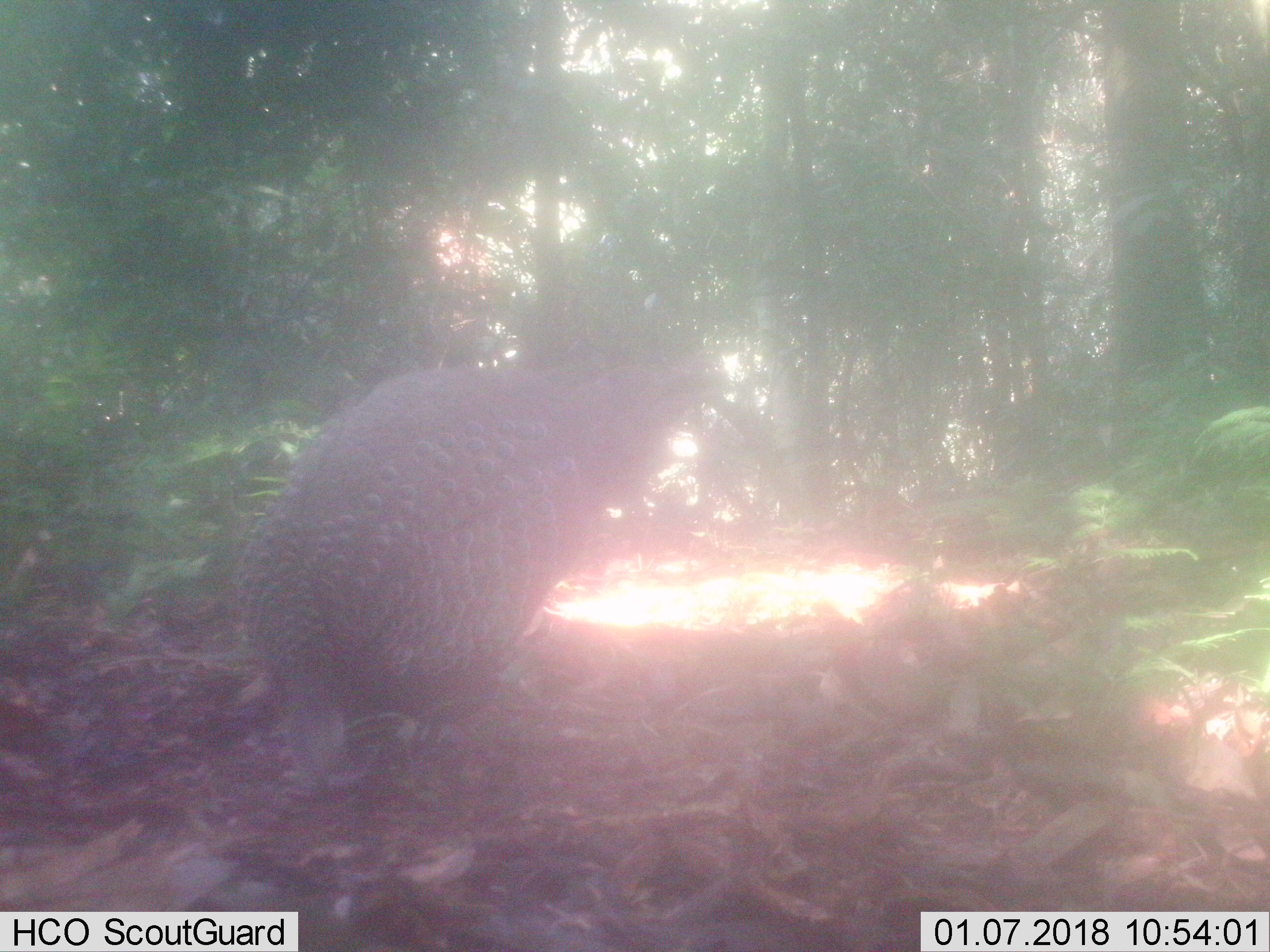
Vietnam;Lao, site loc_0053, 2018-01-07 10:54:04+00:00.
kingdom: Animalia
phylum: Chordata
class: Aves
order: Galliformes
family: Phasianidae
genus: Polyplectron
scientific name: Polyplectron bicalcaratum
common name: gray peacock-pheasant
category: grey peacock pheasant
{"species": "grey peacock pheasant (gray peacock-pheasant) (Polyplectron bicalcaratum)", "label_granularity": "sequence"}